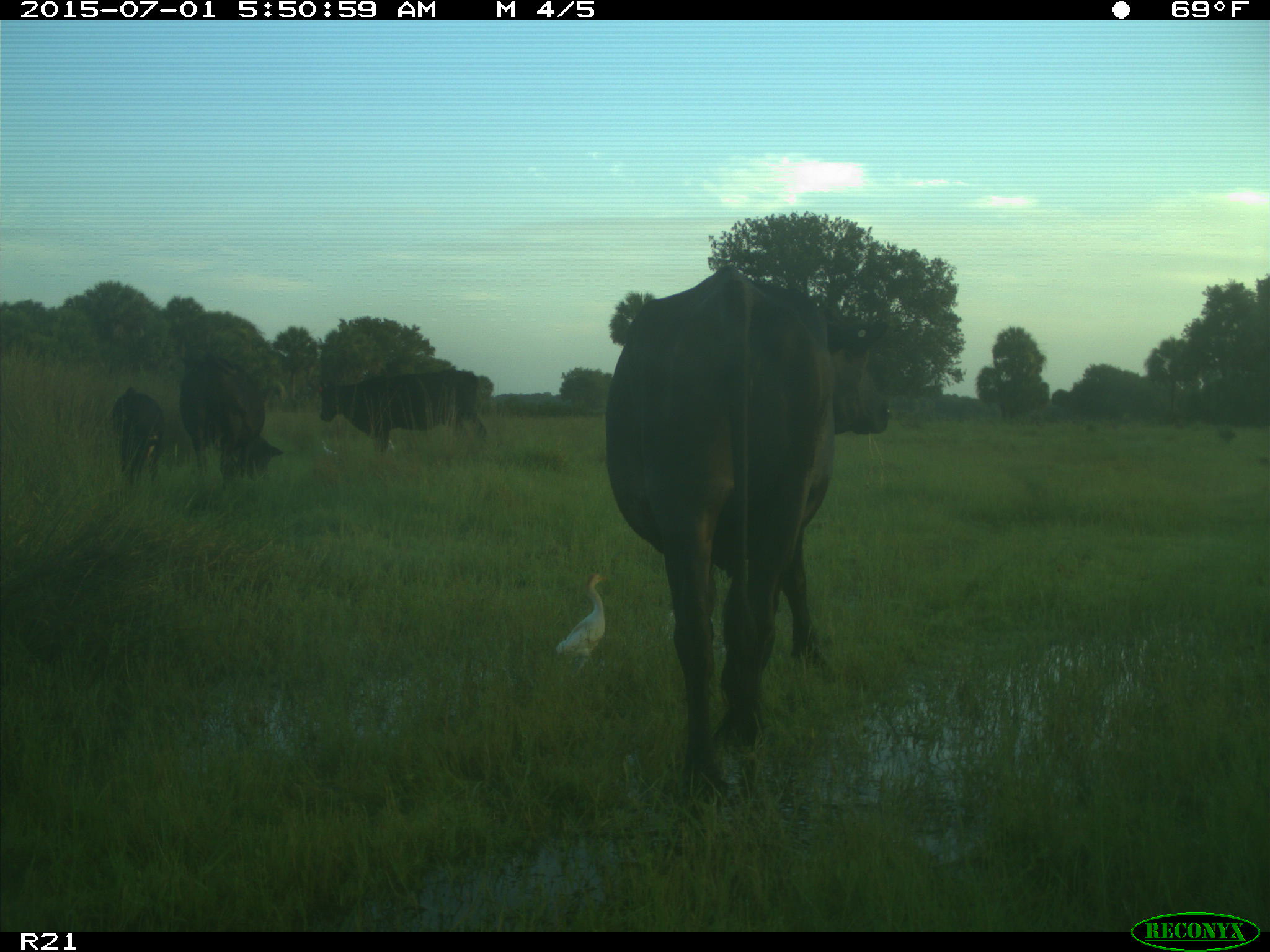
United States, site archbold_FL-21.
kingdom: Animalia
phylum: Chordata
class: Mammalia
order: Artiodactyla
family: Bovidae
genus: Bos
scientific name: Bos taurus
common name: domestic cow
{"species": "Bos taurus (domestic cow)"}